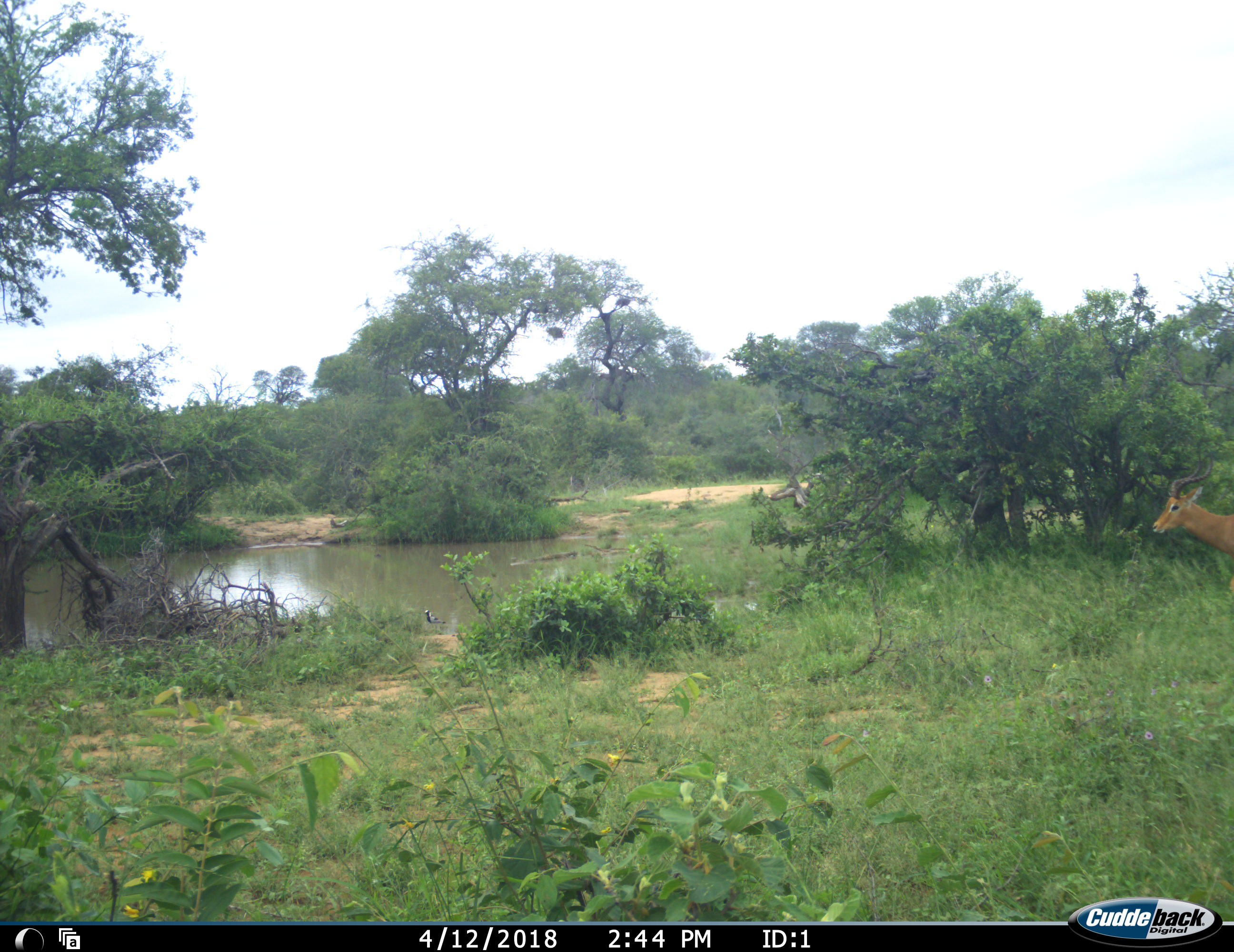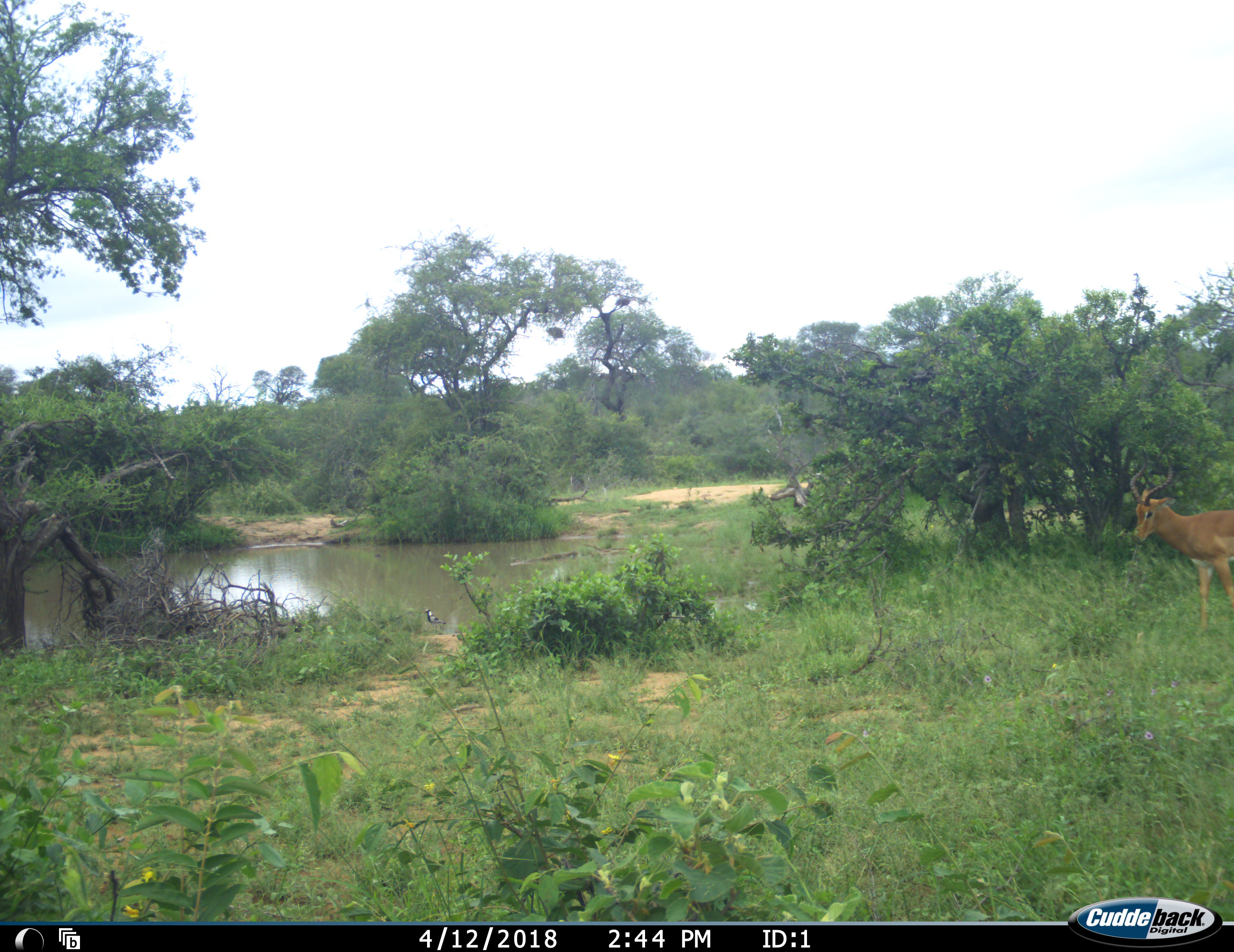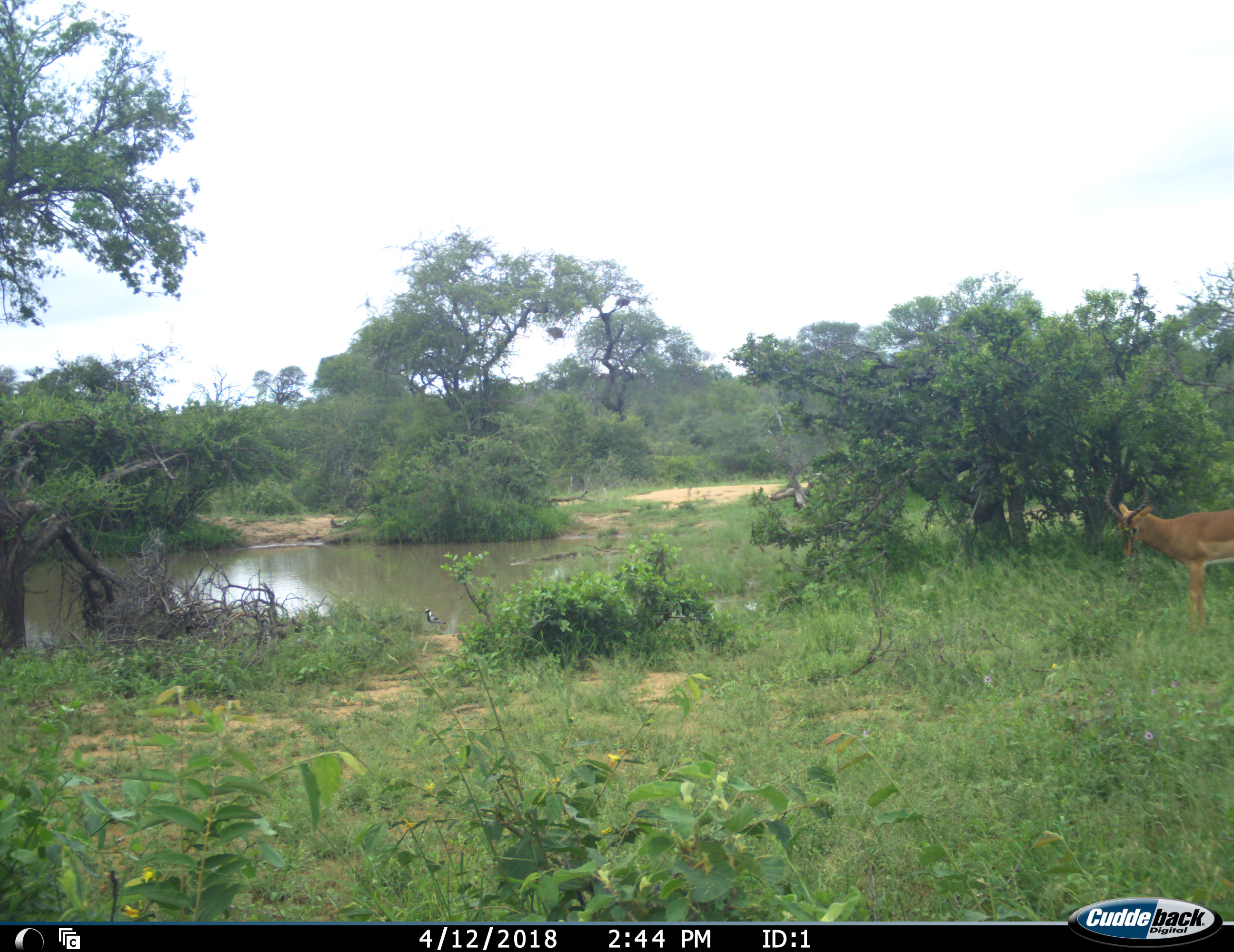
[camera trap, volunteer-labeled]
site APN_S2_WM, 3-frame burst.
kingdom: Animalia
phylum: Chordata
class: Mammalia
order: Artiodactyla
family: Bovidae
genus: Aepyceros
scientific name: Aepyceros melampus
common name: impala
Impala (Aepyceros melampus), count 1. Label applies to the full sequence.